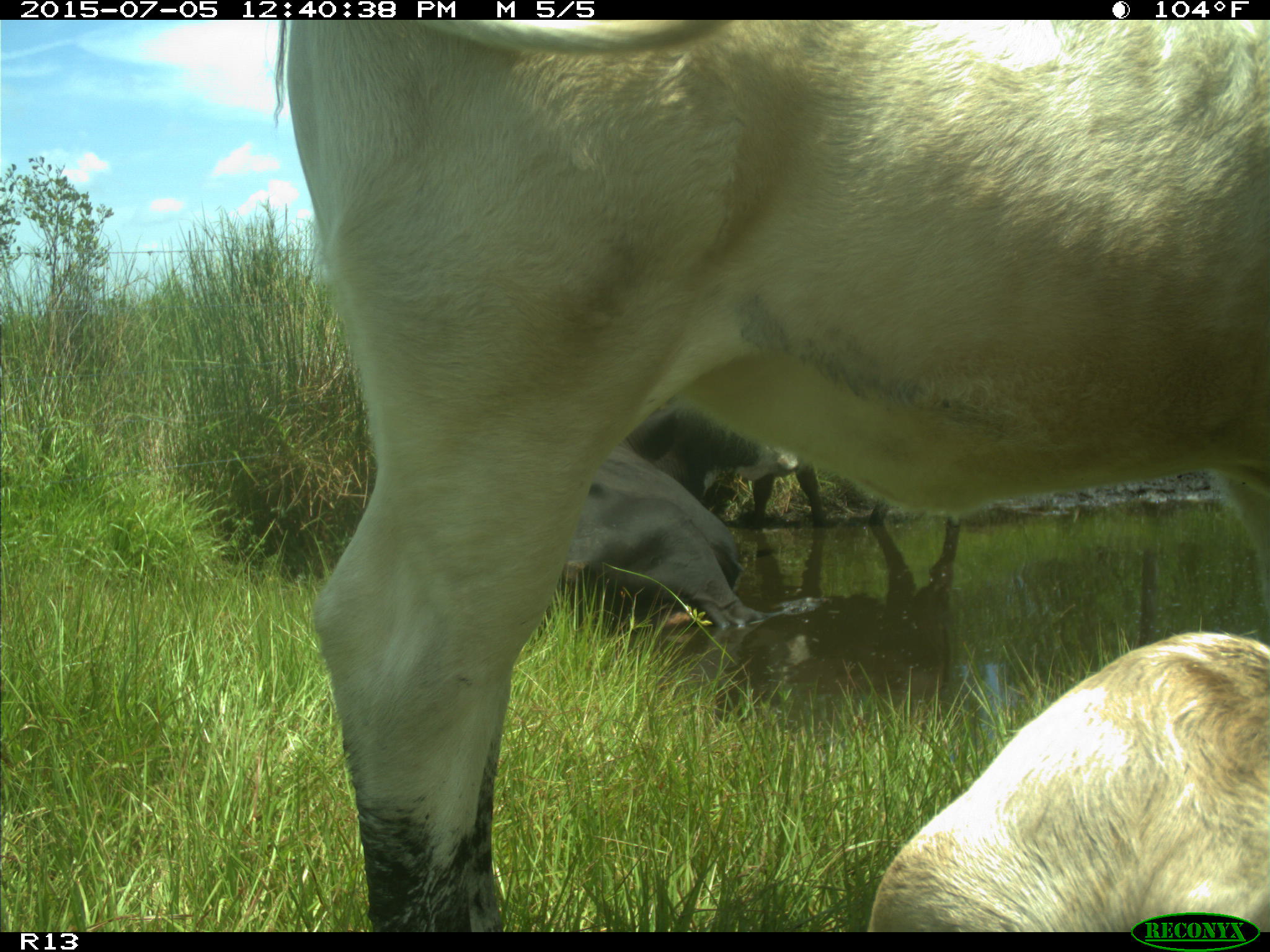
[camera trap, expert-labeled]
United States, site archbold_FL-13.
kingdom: Animalia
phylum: Chordata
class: Mammalia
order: Artiodactyla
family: Bovidae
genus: Bos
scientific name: Bos taurus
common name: domestic cow